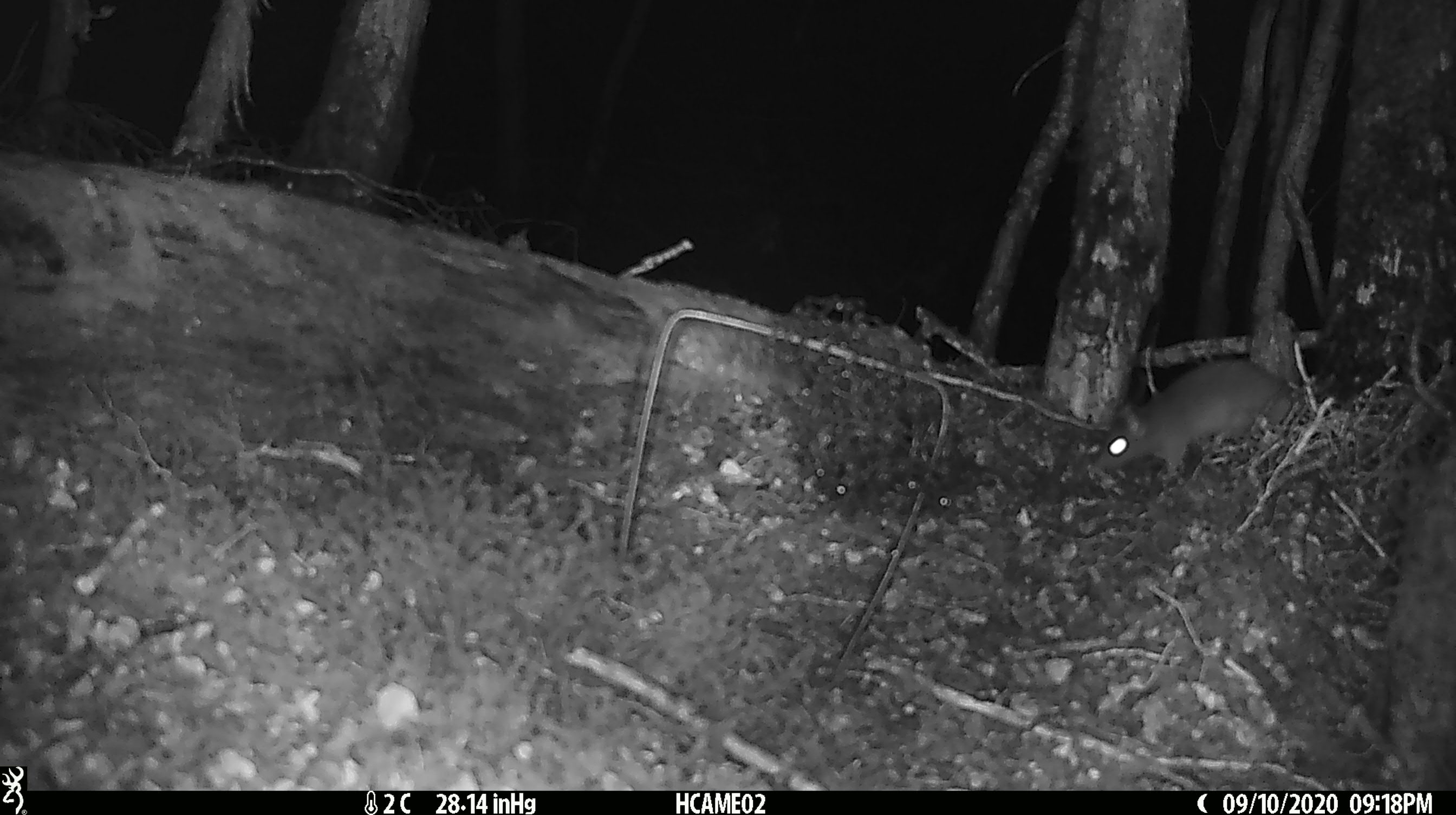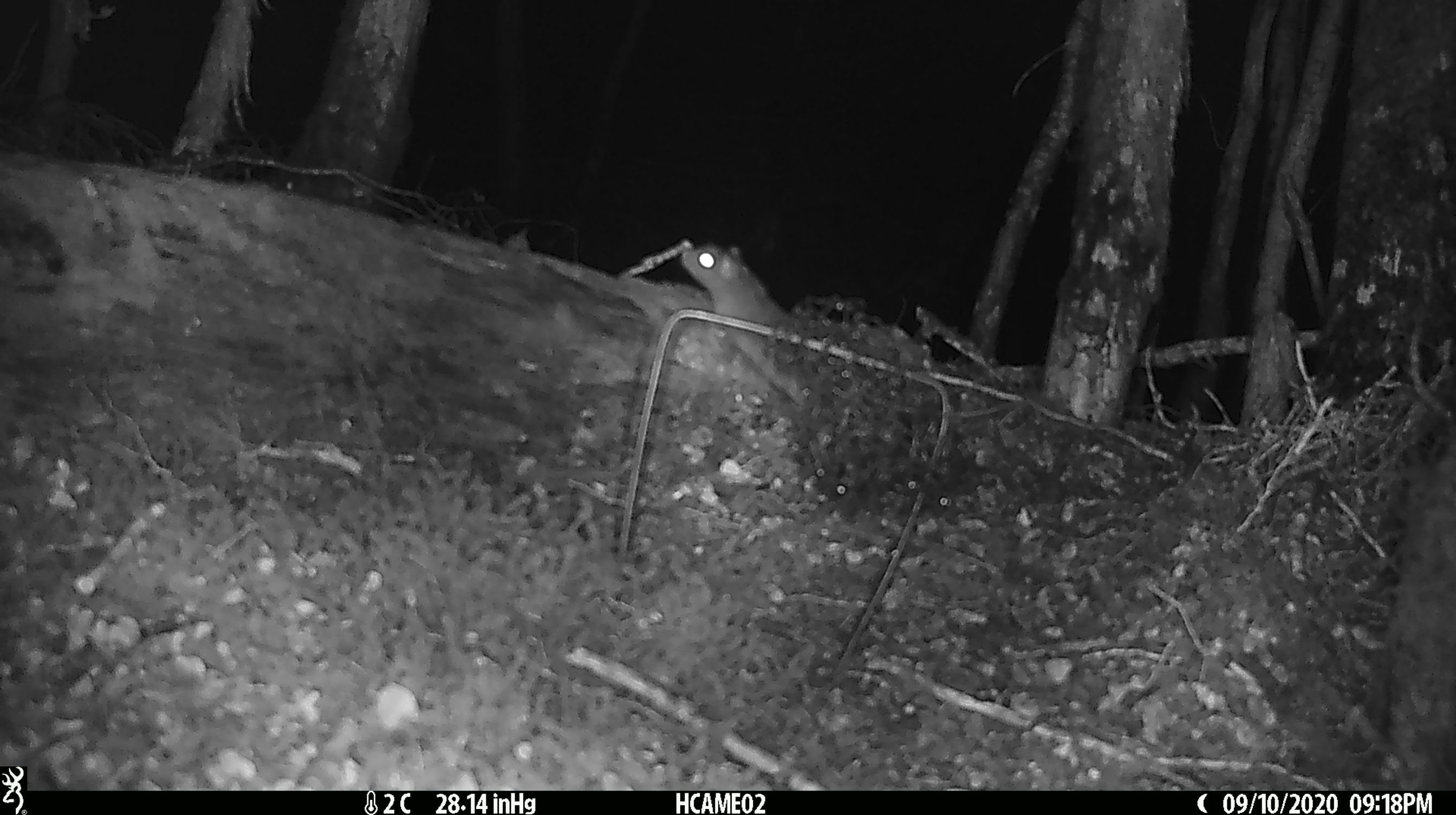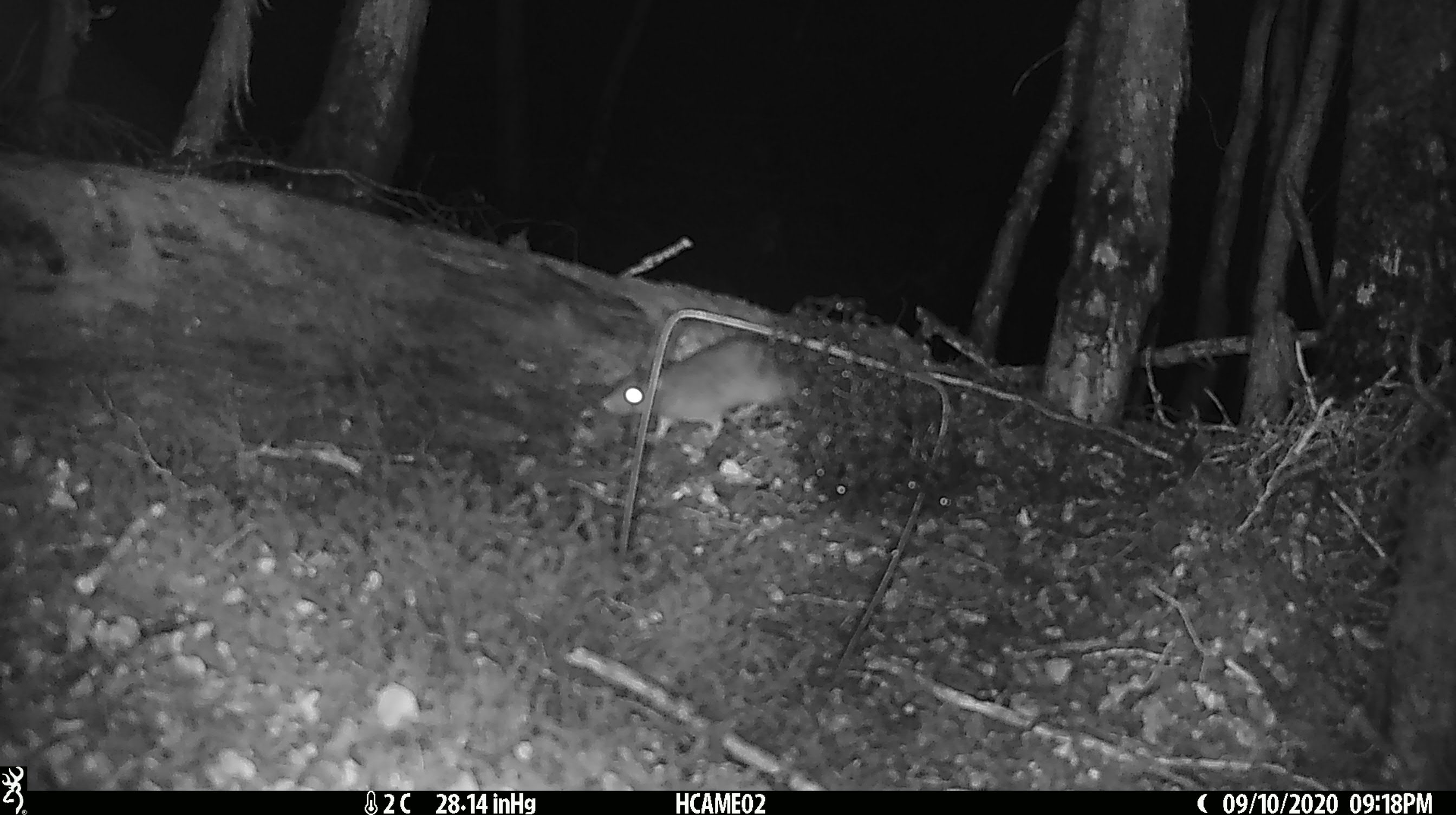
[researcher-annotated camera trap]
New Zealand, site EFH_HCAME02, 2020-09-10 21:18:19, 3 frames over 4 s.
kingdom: Animalia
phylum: Chordata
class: Mammalia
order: Rodentia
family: Muridae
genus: Rattus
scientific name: Rattus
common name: rat